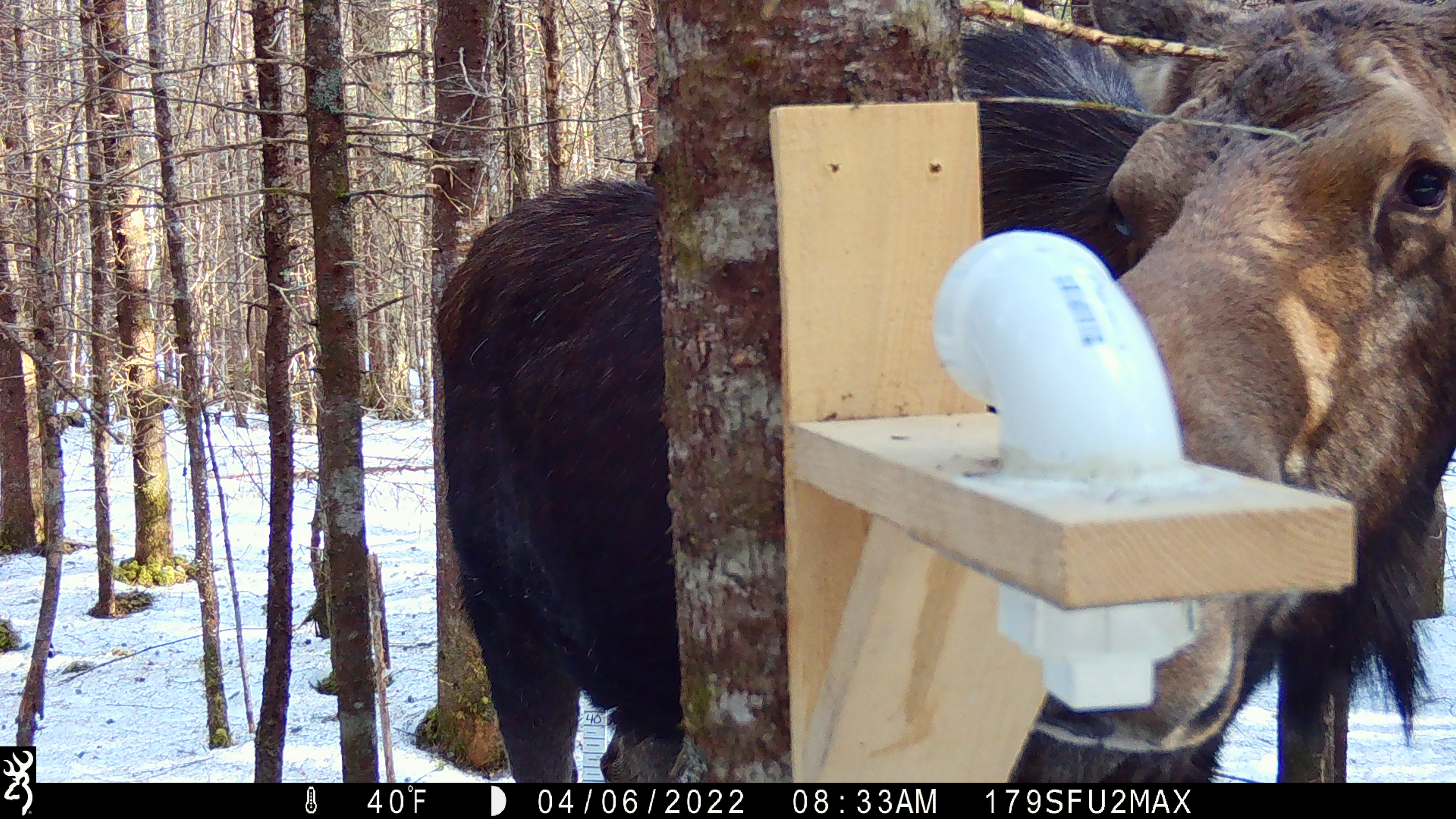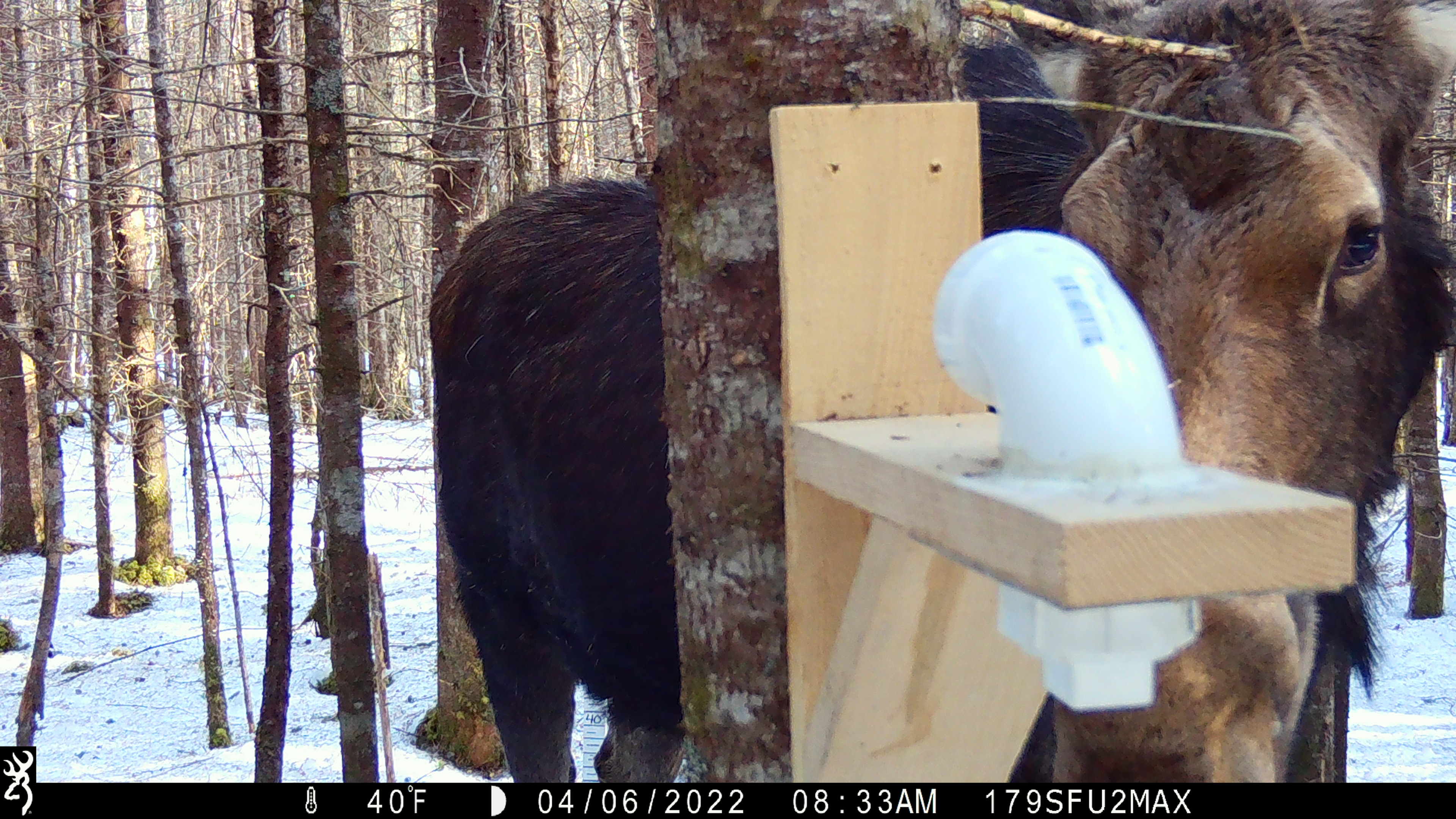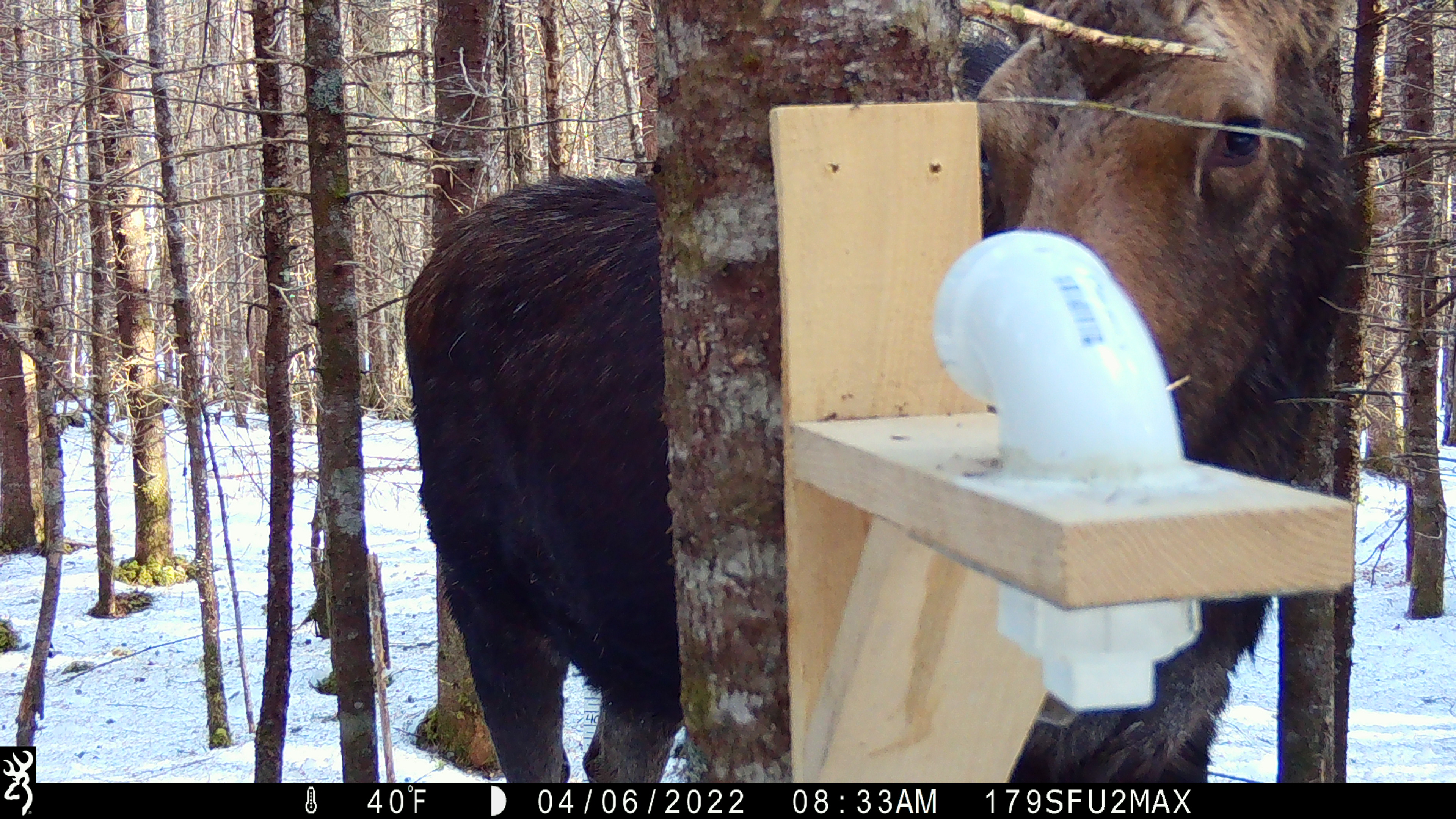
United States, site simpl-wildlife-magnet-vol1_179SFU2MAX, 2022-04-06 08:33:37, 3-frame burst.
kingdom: Animalia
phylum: Chordata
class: Mammalia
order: Artiodactyla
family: Cervidae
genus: Alces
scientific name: Alces alces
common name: moose